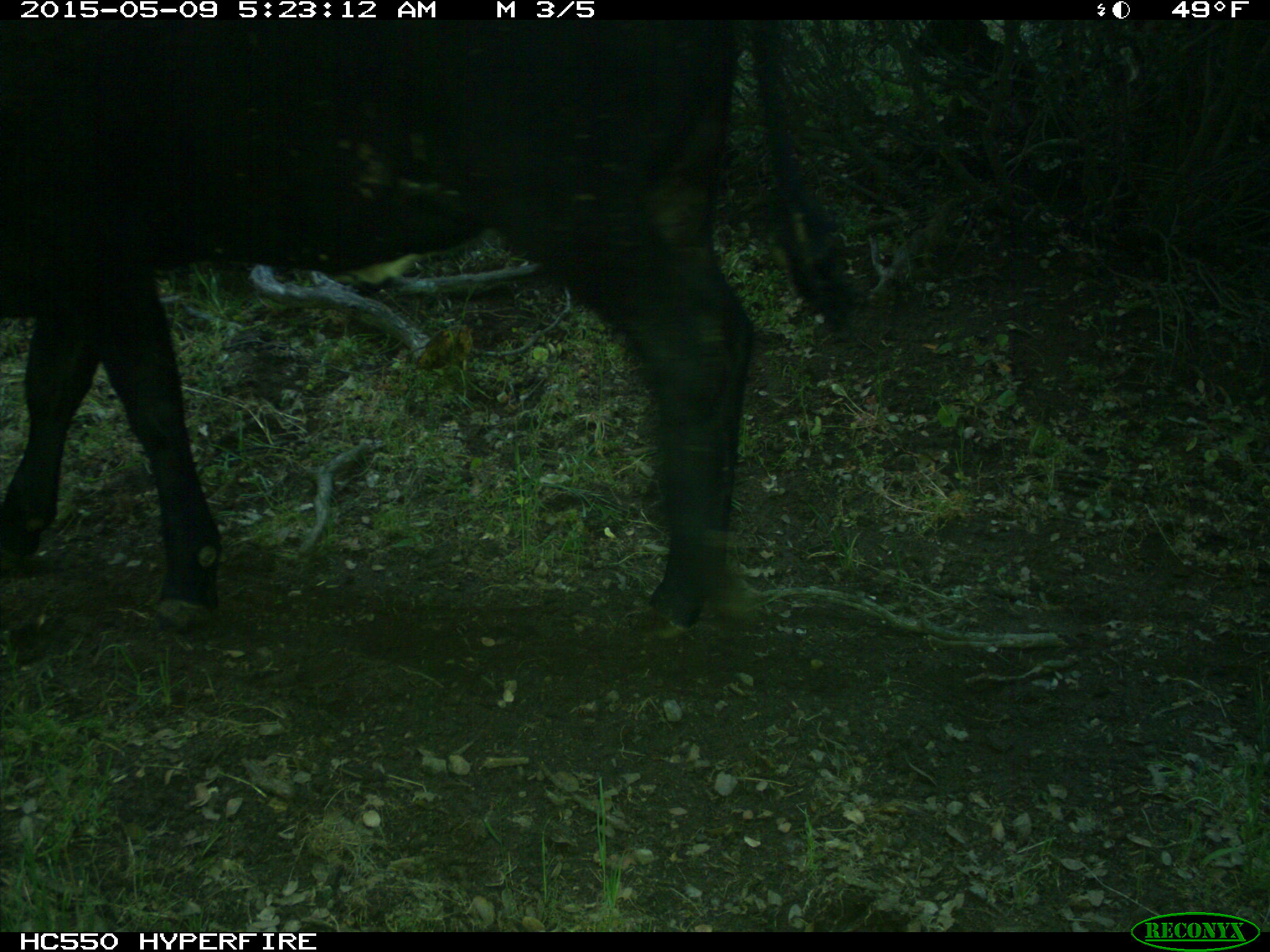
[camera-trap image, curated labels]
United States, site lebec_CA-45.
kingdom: Animalia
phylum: Chordata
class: Mammalia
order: Artiodactyla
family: Bovidae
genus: Bos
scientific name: Bos taurus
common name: domestic cow